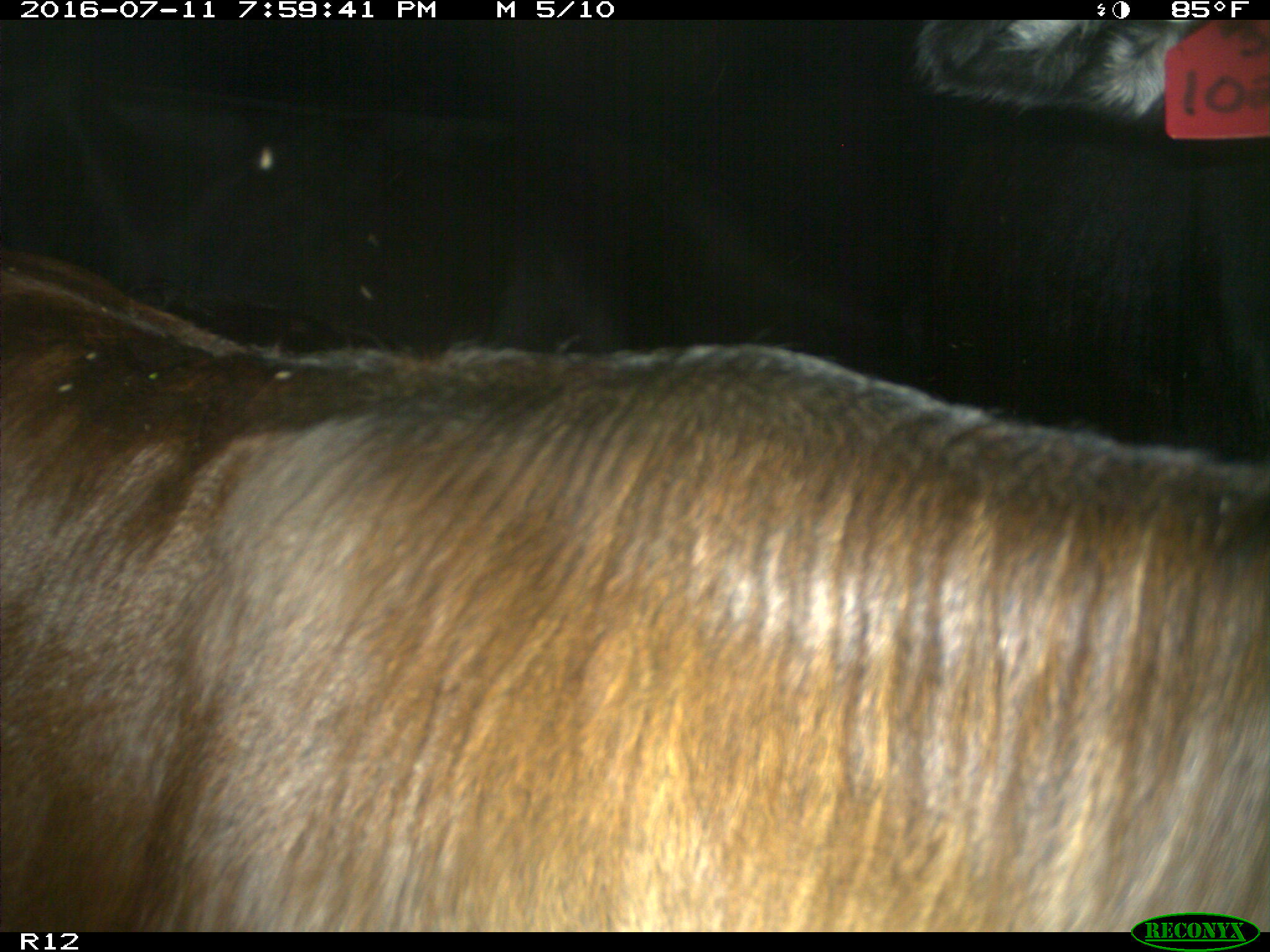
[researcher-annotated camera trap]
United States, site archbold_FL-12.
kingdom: Animalia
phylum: Chordata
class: Mammalia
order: Artiodactyla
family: Bovidae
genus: Bos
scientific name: Bos taurus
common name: domestic cow